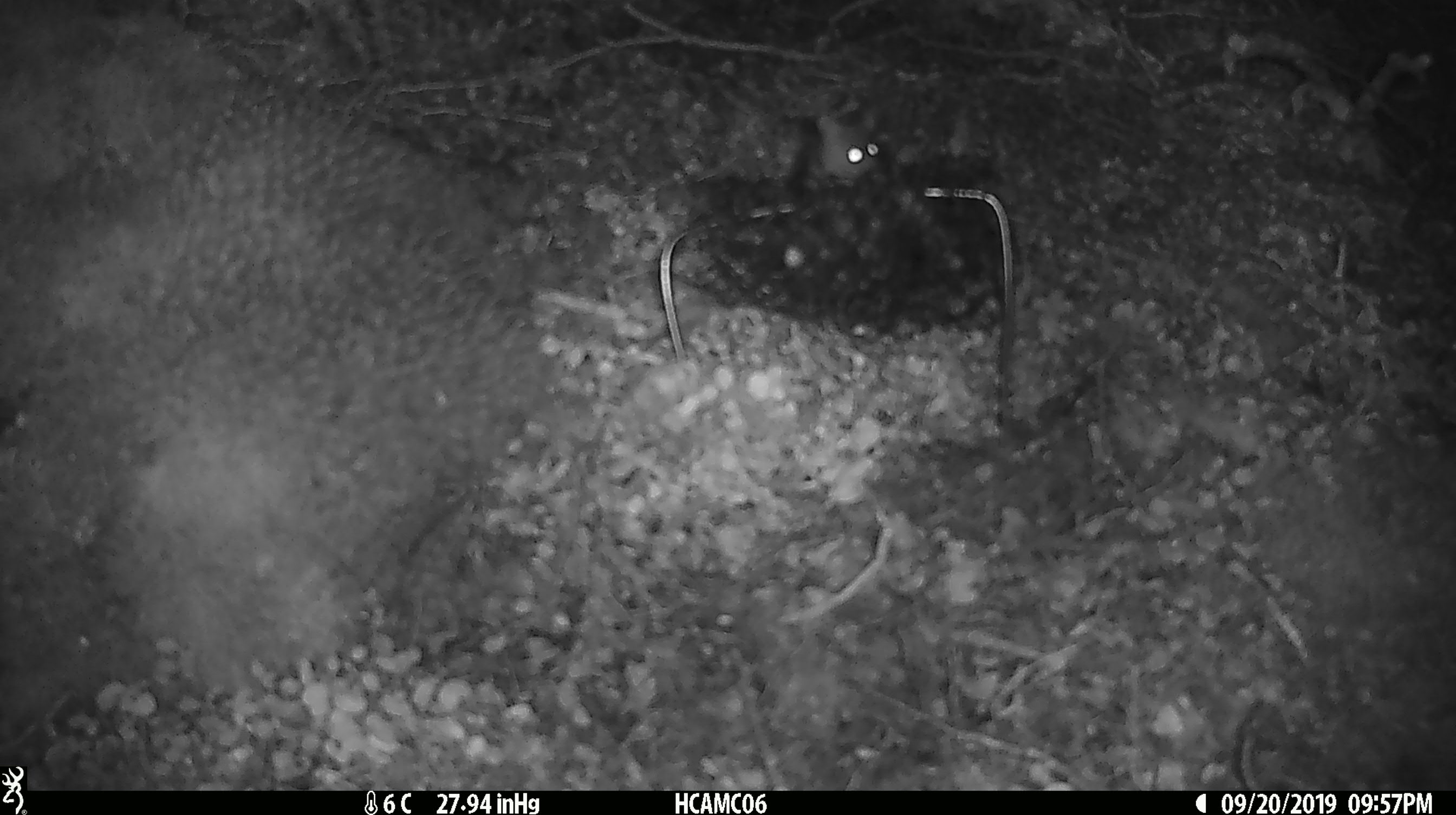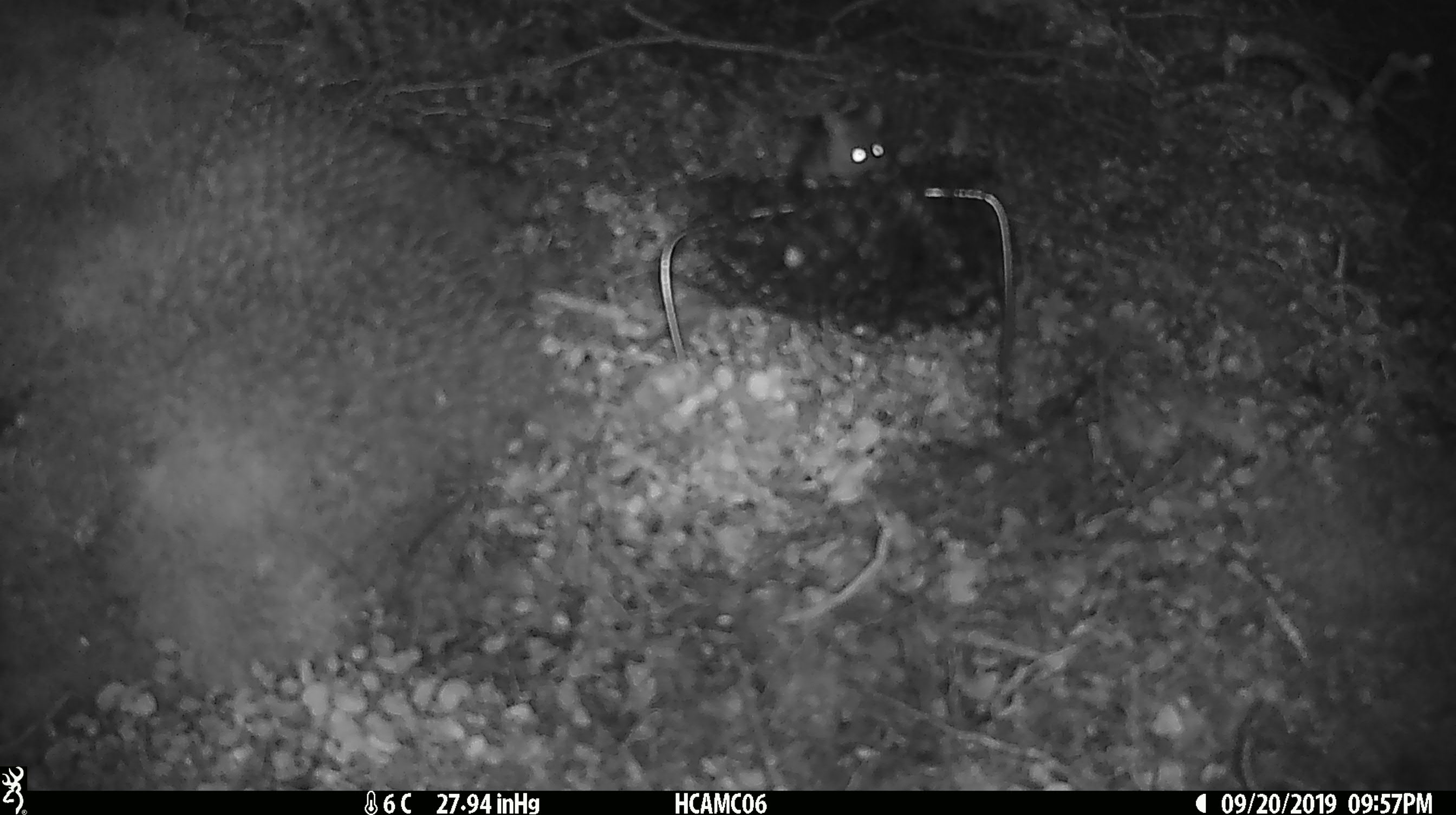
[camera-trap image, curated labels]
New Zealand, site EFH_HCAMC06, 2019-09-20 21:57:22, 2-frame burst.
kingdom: Animalia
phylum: Chordata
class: Mammalia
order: Rodentia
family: Muridae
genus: Mus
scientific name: Mus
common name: mouse